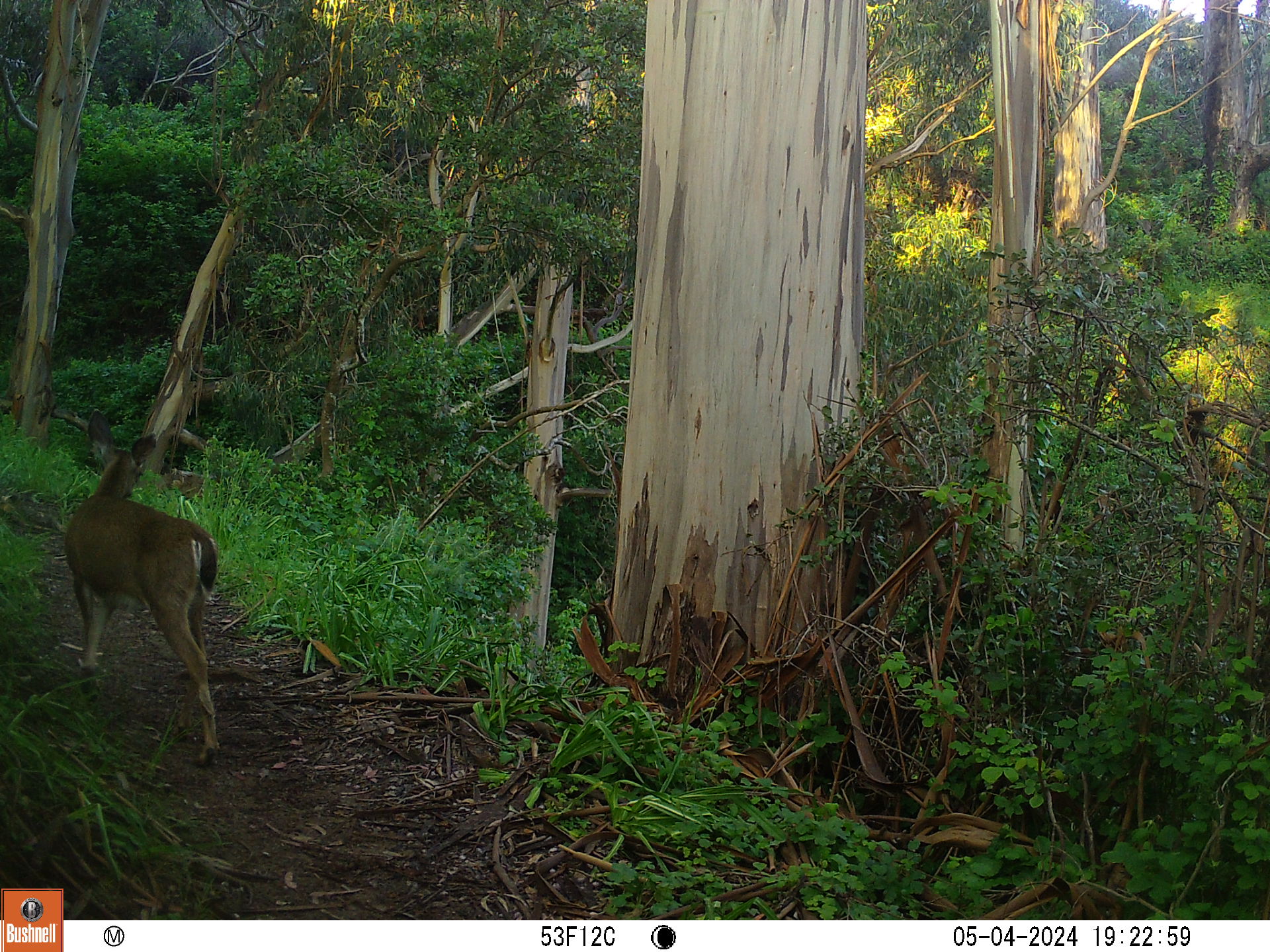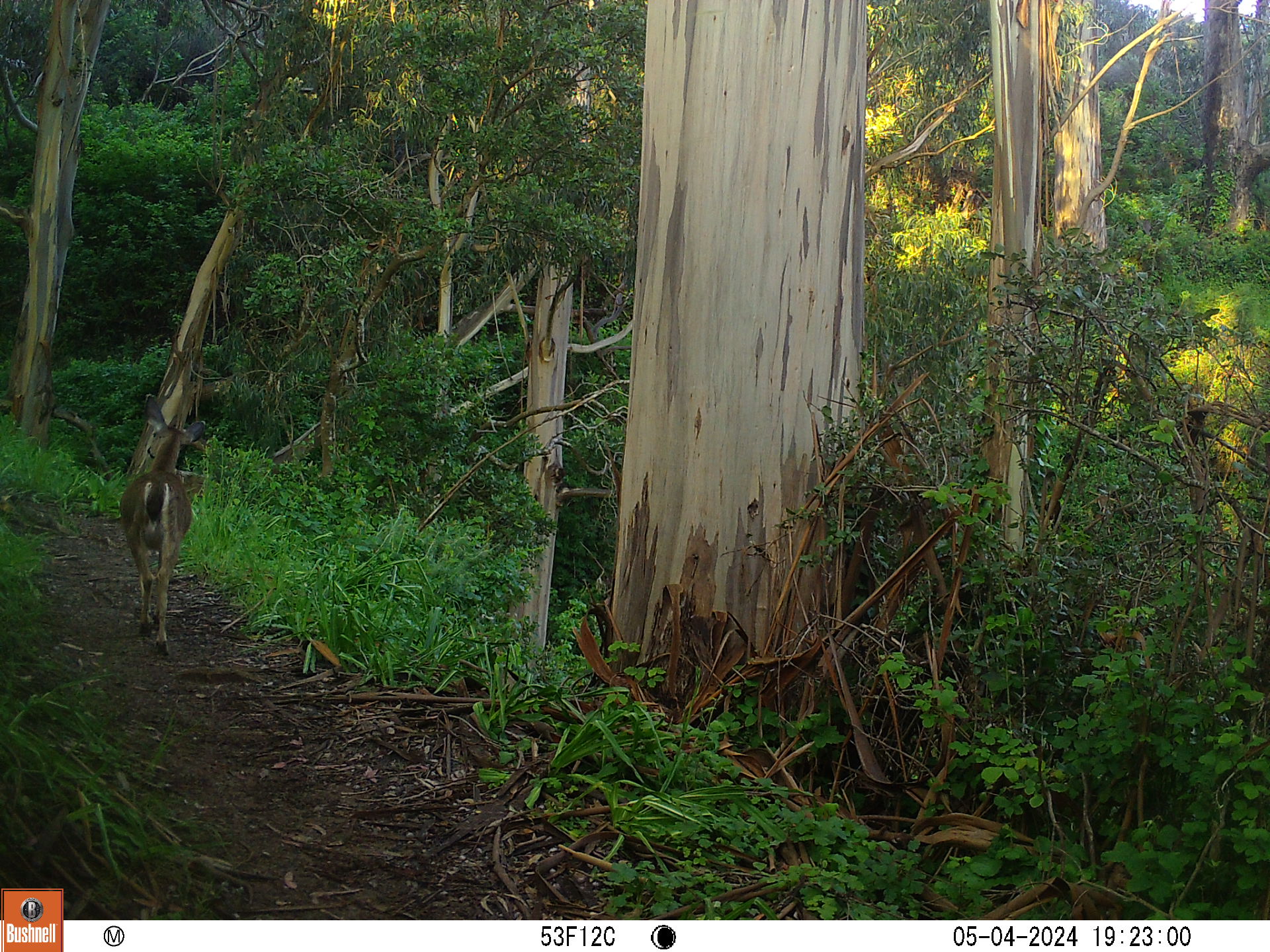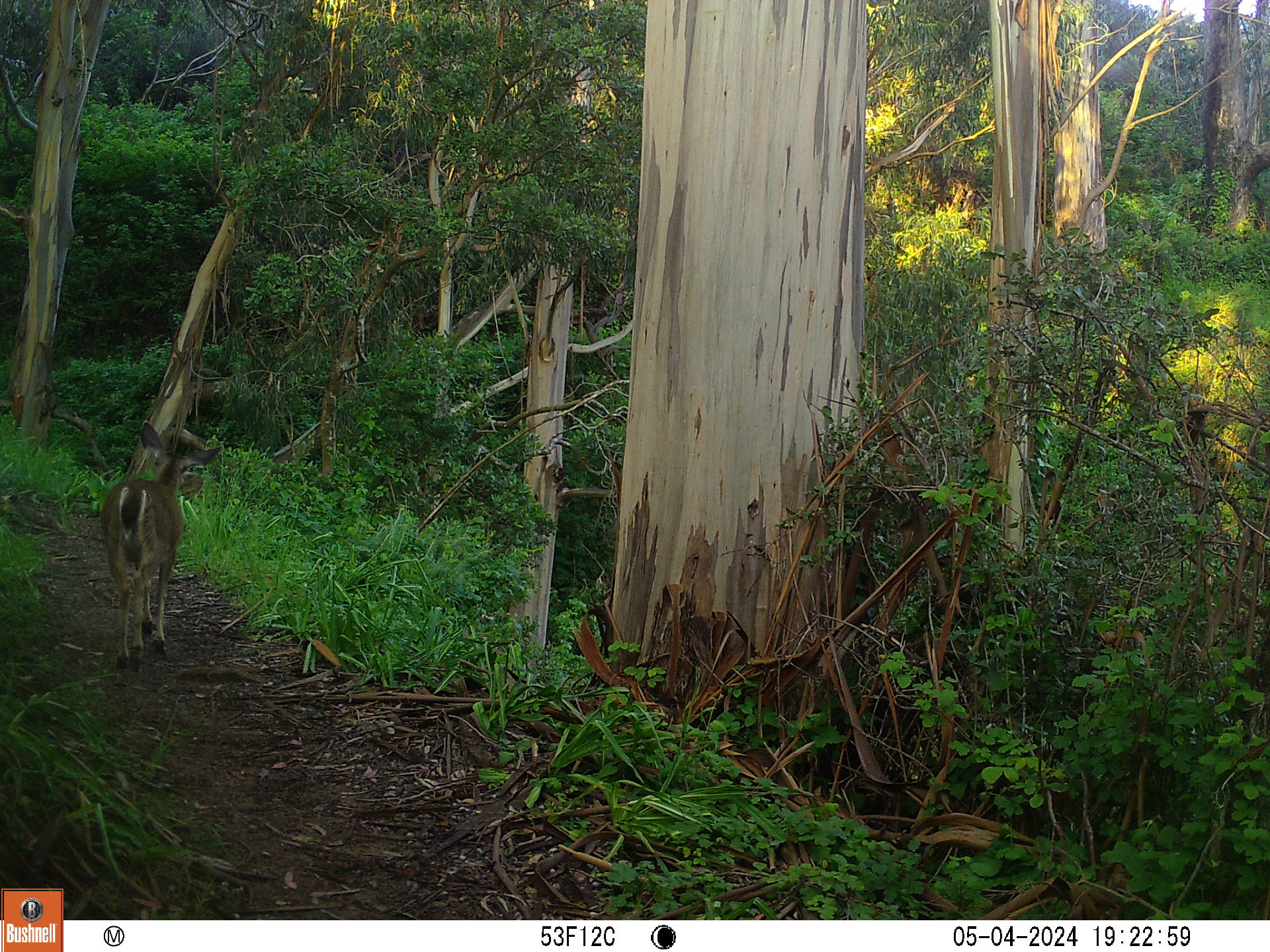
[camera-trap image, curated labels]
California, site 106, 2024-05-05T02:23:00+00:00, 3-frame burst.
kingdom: Animalia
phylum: Chordata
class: Mammalia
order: Artiodactyla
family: Cervidae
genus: Odocoileus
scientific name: Odocoileus hemionus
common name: mule deer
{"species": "mule deer (Odocoileus hemionus)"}